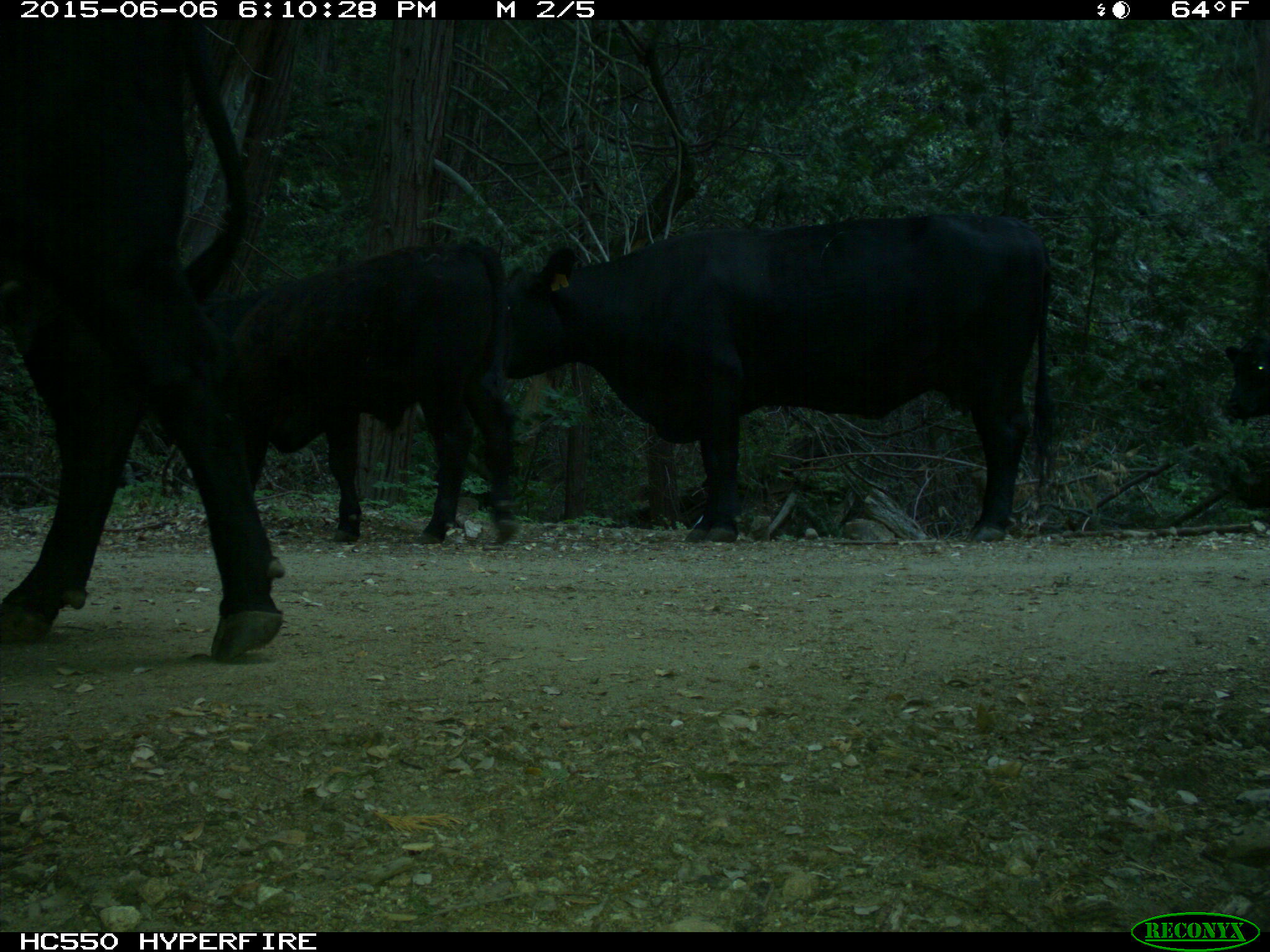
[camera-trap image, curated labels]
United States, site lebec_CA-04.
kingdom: Animalia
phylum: Chordata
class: Mammalia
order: Artiodactyla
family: Bovidae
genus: Bos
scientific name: Bos taurus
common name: domestic cow